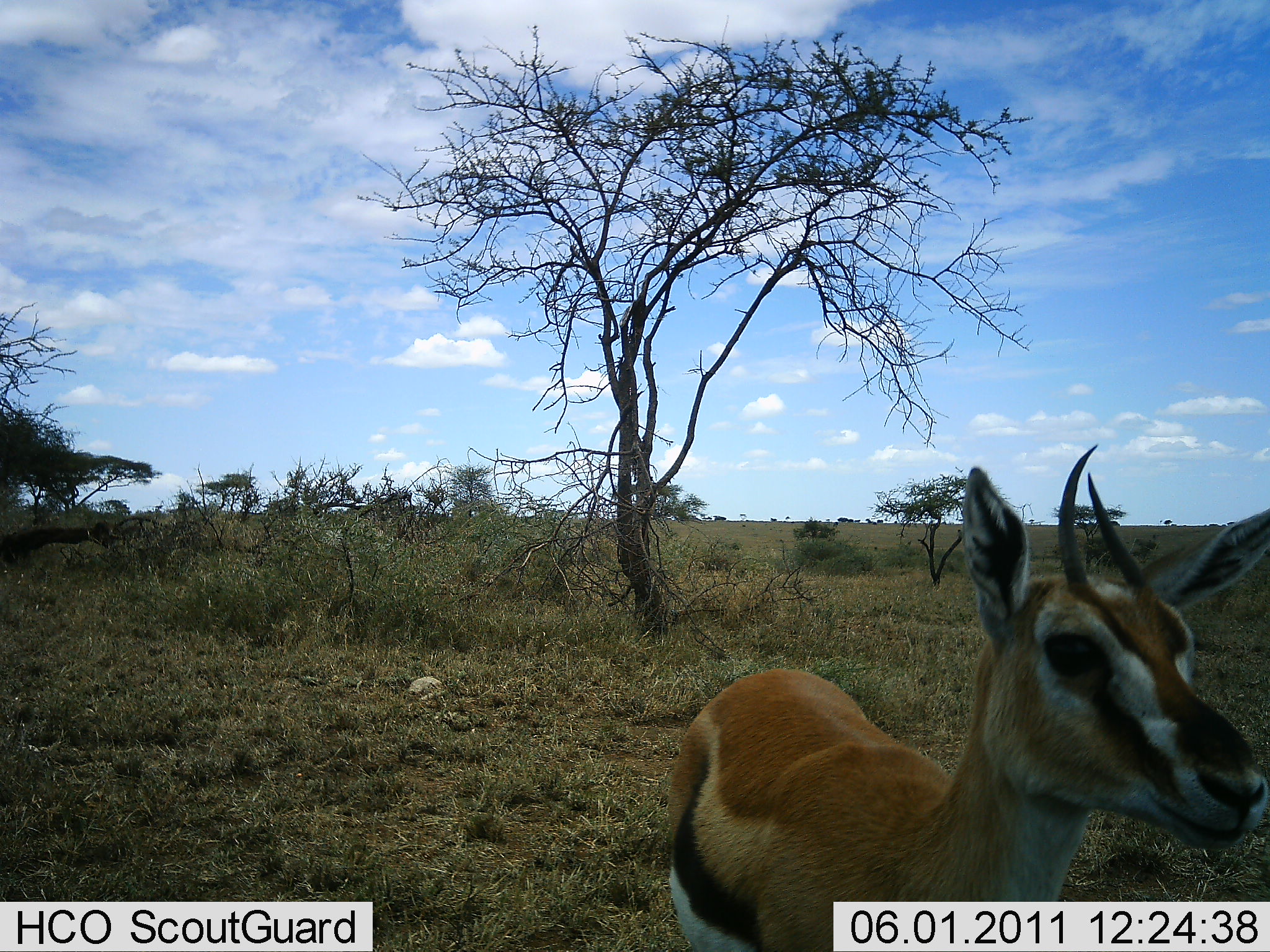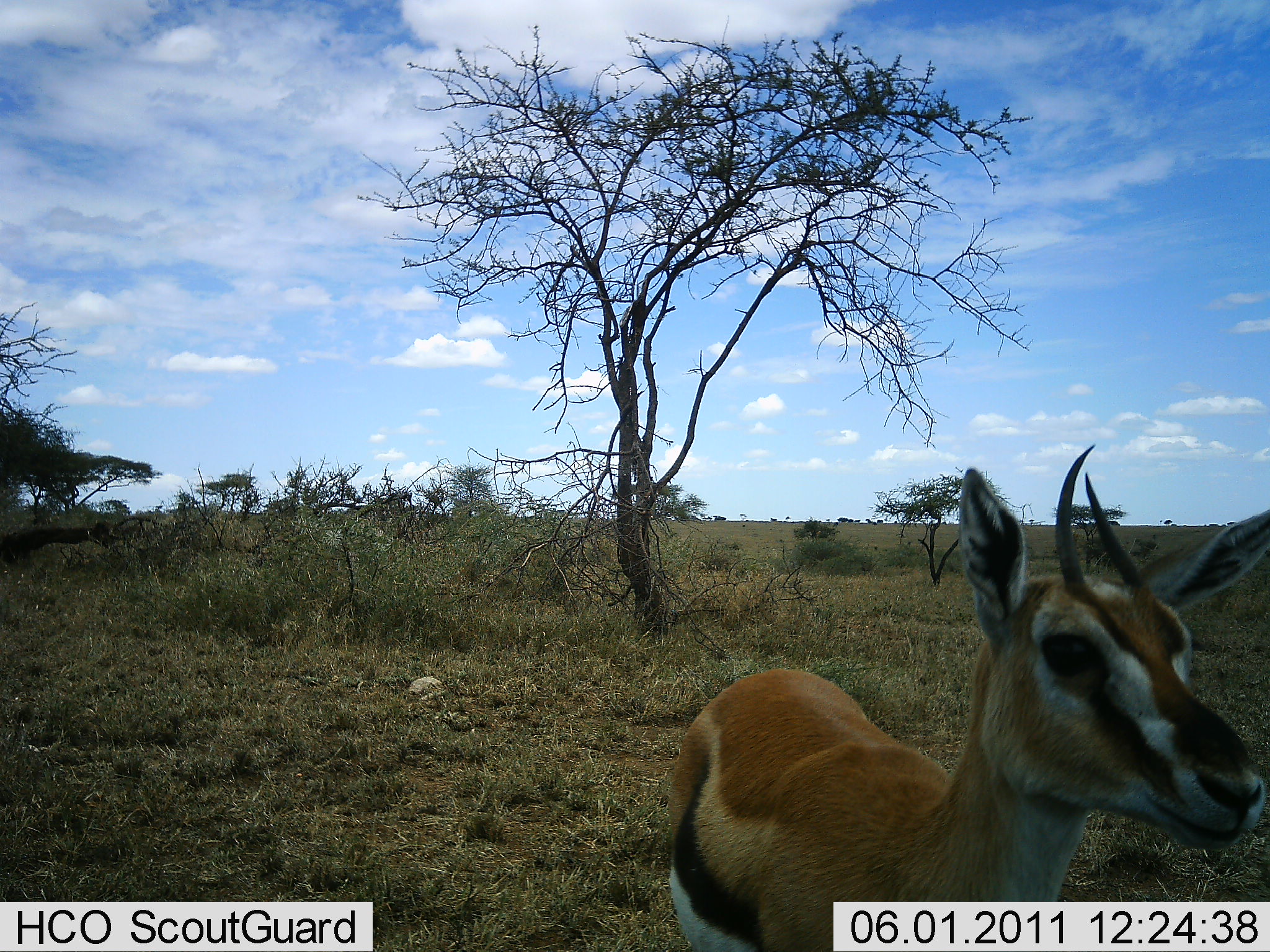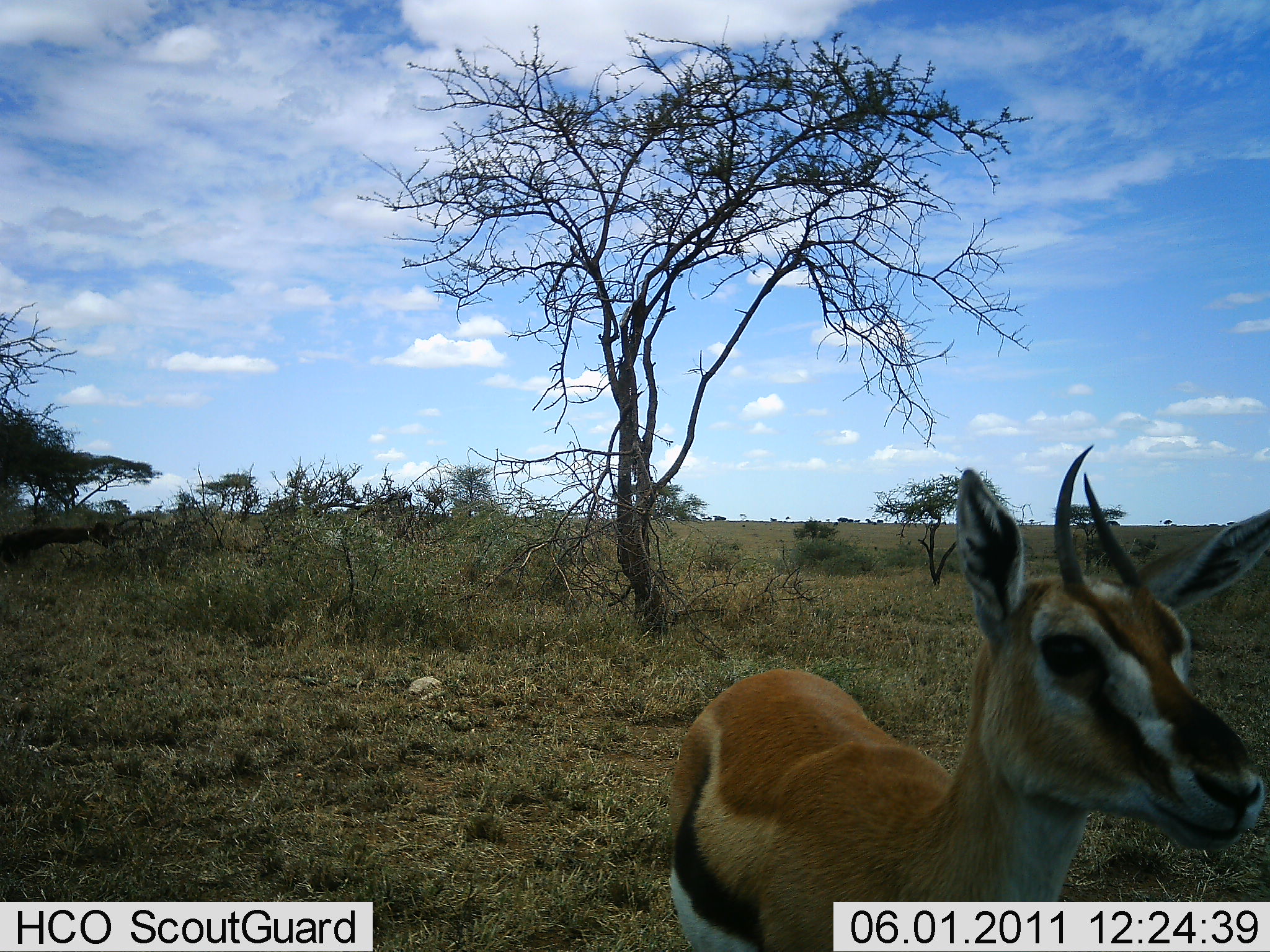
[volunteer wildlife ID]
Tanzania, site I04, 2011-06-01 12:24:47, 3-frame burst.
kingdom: Animalia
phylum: Chordata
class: Mammalia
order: Artiodactyla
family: Bovidae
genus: Eudorcas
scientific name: Eudorcas thomsonii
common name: thomson's gazelle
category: gazellethomsons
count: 1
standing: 80%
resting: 0%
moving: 10%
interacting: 20%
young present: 0%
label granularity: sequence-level